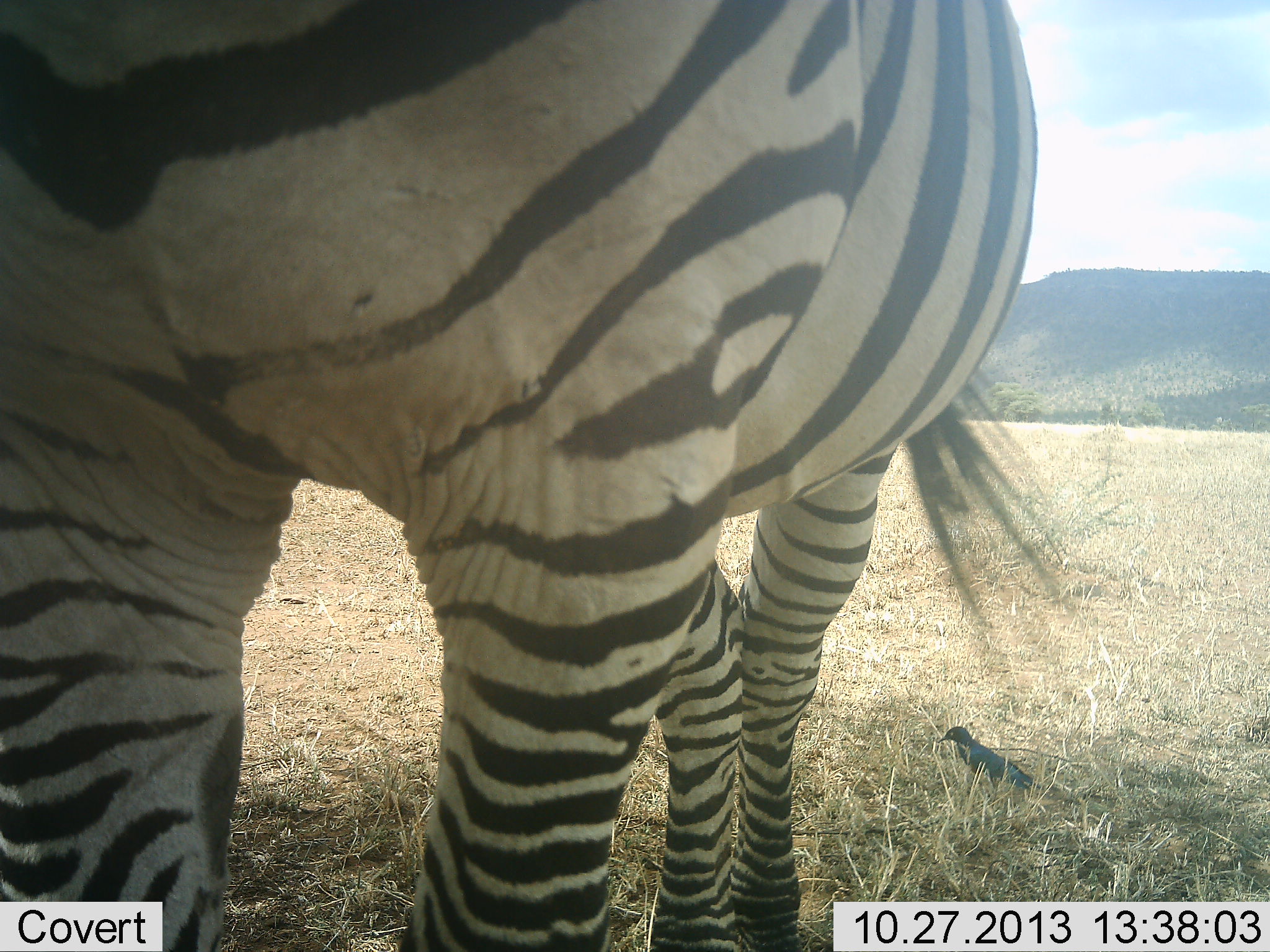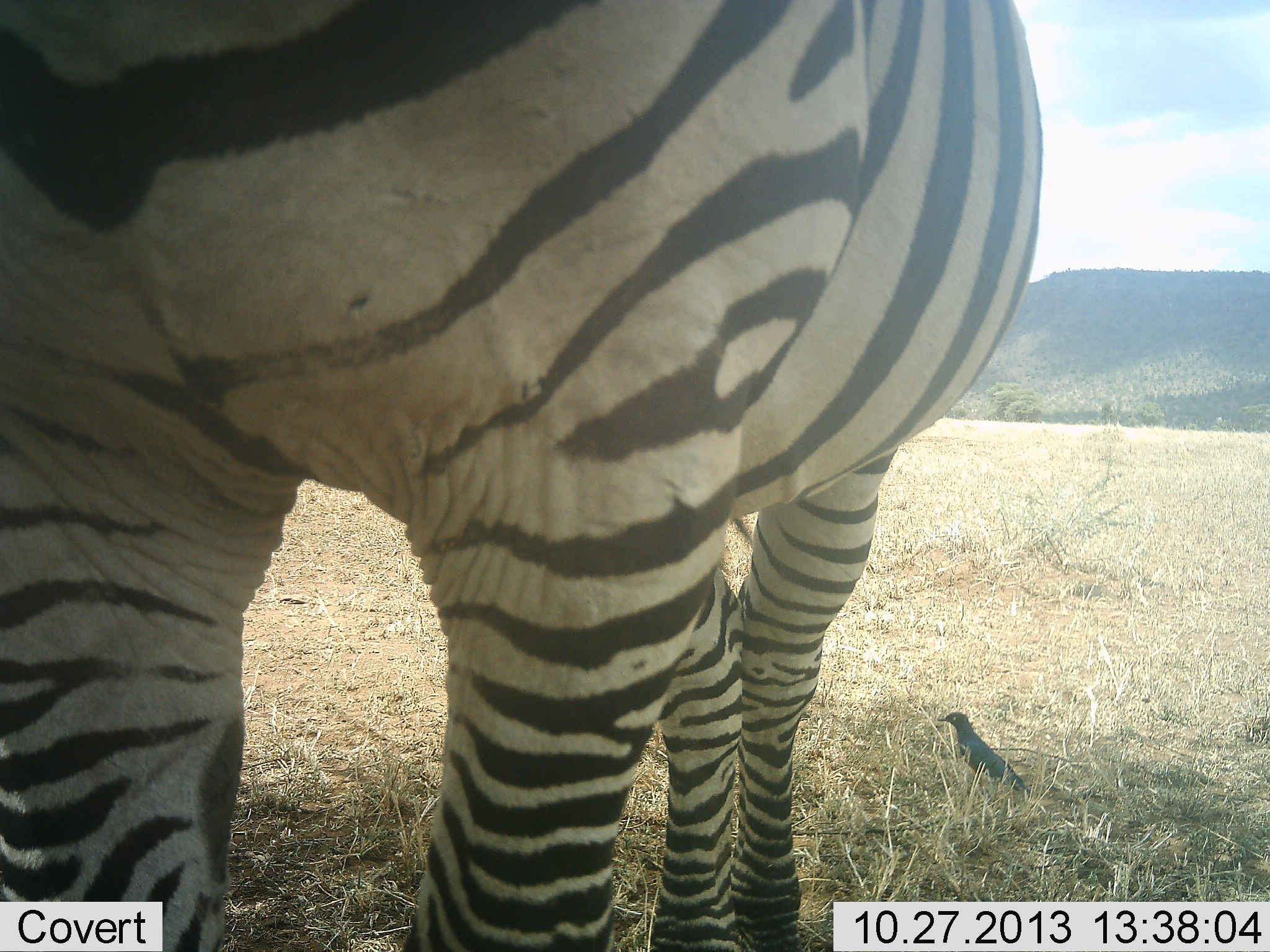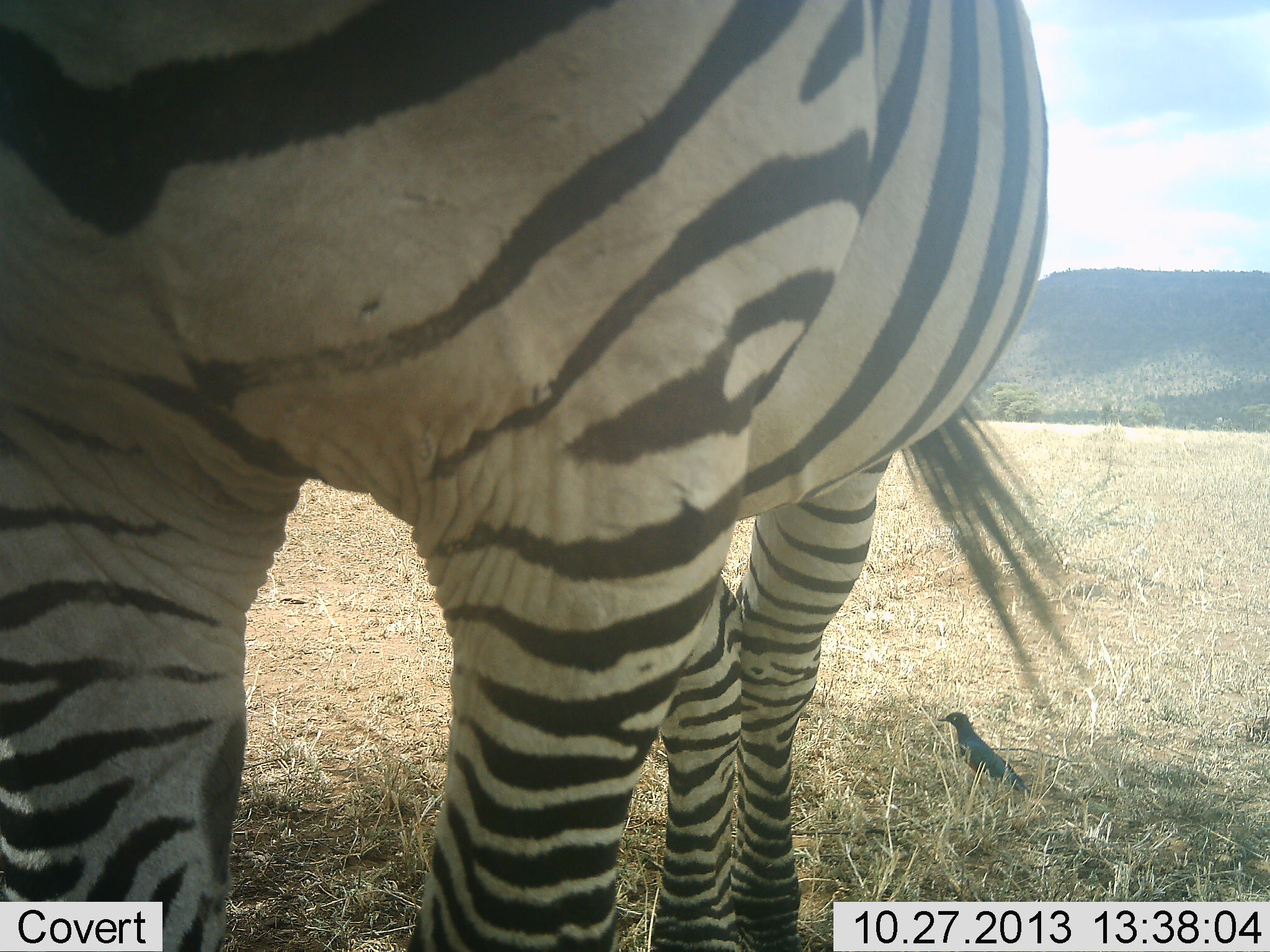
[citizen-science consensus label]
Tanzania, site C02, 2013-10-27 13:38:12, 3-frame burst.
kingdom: Animalia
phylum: Chordata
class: Aves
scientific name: Aves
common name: bird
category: otherbird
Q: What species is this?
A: Otherbird (bird) (Aves).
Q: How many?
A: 1.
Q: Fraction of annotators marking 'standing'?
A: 90%.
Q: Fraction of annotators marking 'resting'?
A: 10%.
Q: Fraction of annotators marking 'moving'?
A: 0%.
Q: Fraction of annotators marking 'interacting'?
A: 0%.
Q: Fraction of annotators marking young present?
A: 0%.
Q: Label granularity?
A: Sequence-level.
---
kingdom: Animalia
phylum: Chordata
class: Mammalia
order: Perissodactyla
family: Equidae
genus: Equus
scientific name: Equus quagga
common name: plains zebra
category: zebra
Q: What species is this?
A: Zebra (plains zebra) (Equus quagga).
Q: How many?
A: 1.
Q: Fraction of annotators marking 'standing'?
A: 90%.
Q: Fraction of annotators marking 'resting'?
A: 0%.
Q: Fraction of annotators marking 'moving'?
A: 0%.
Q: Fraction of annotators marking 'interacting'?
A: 10%.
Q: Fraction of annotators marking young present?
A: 0%.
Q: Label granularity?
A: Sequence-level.